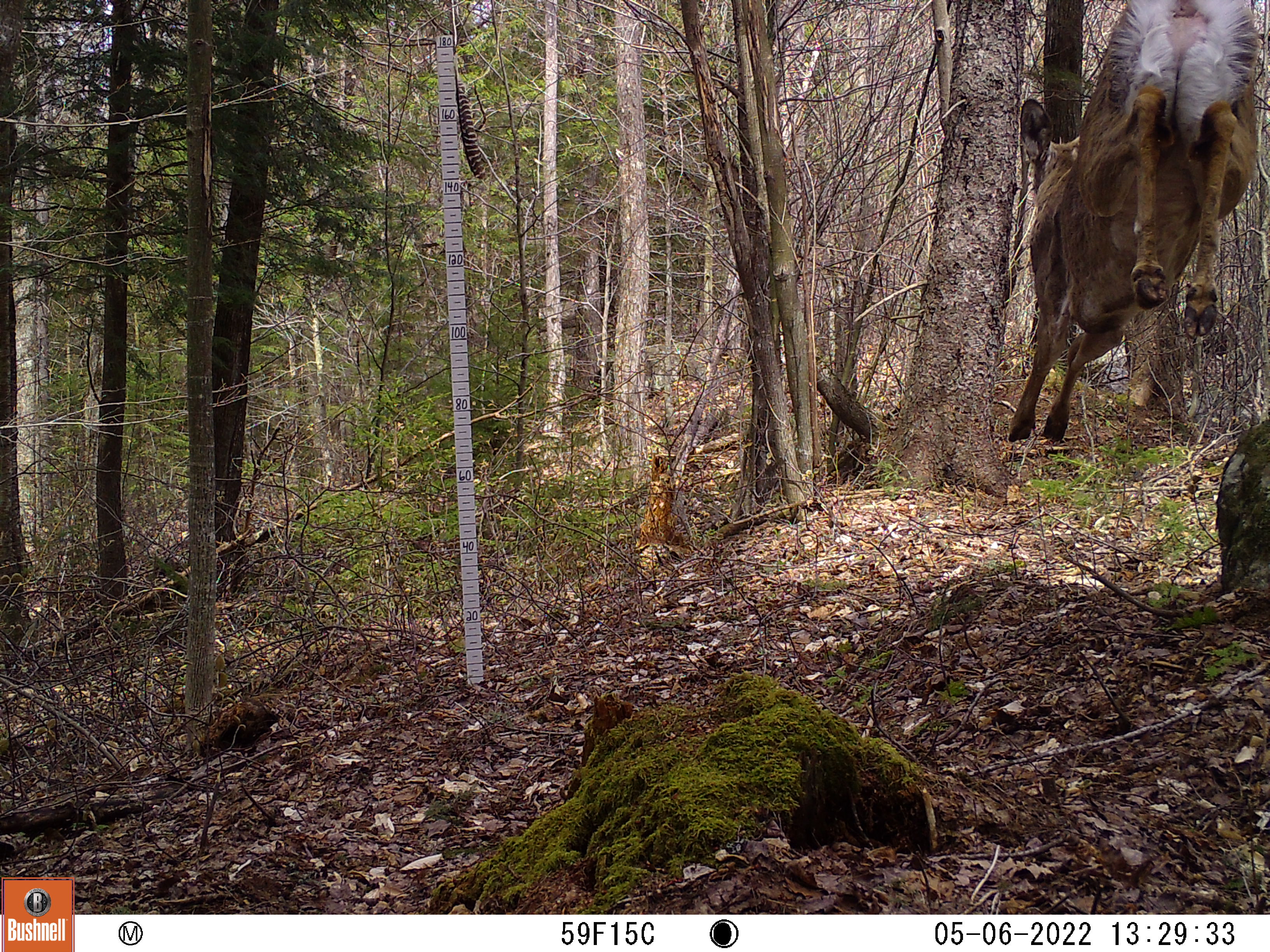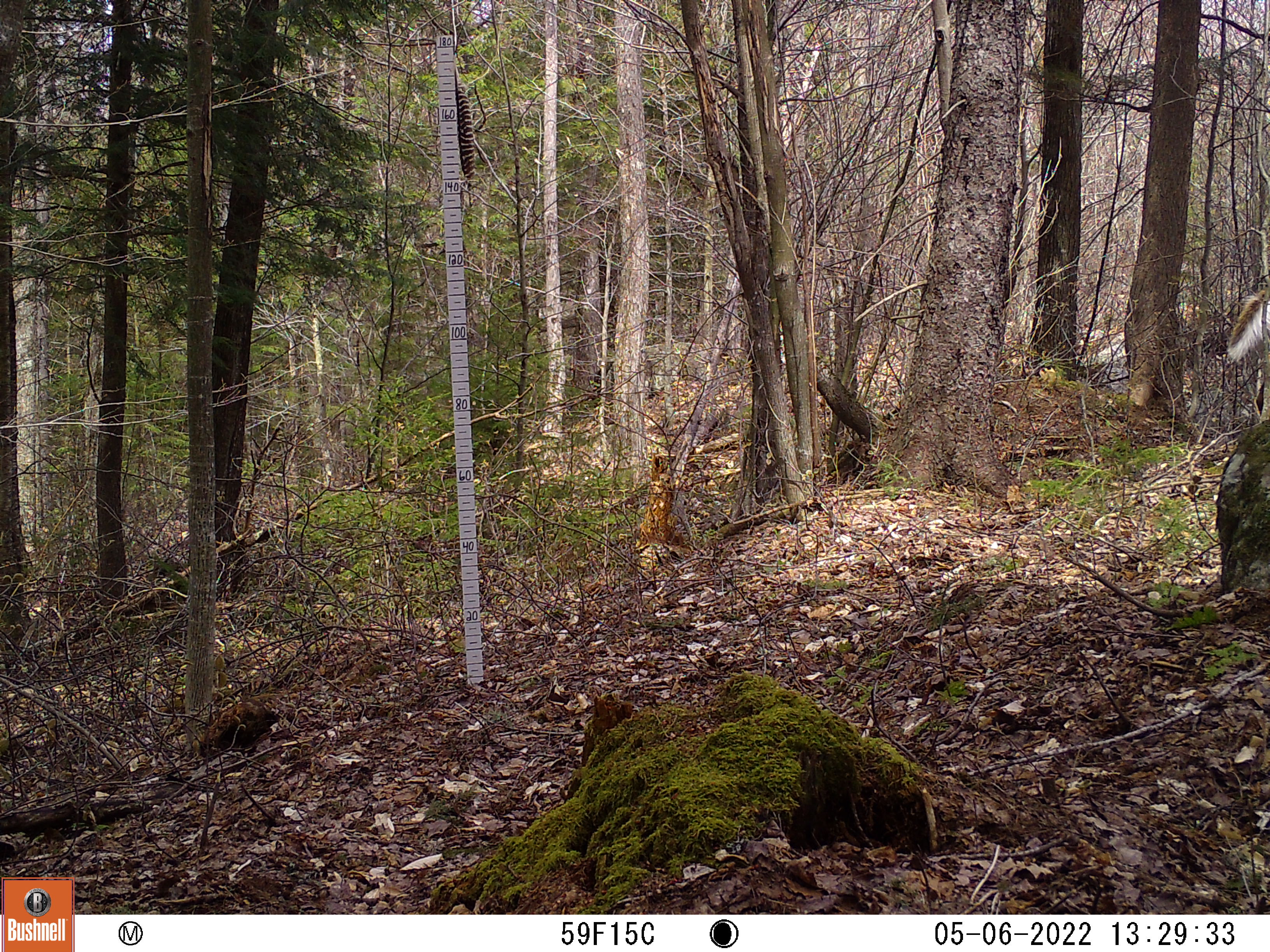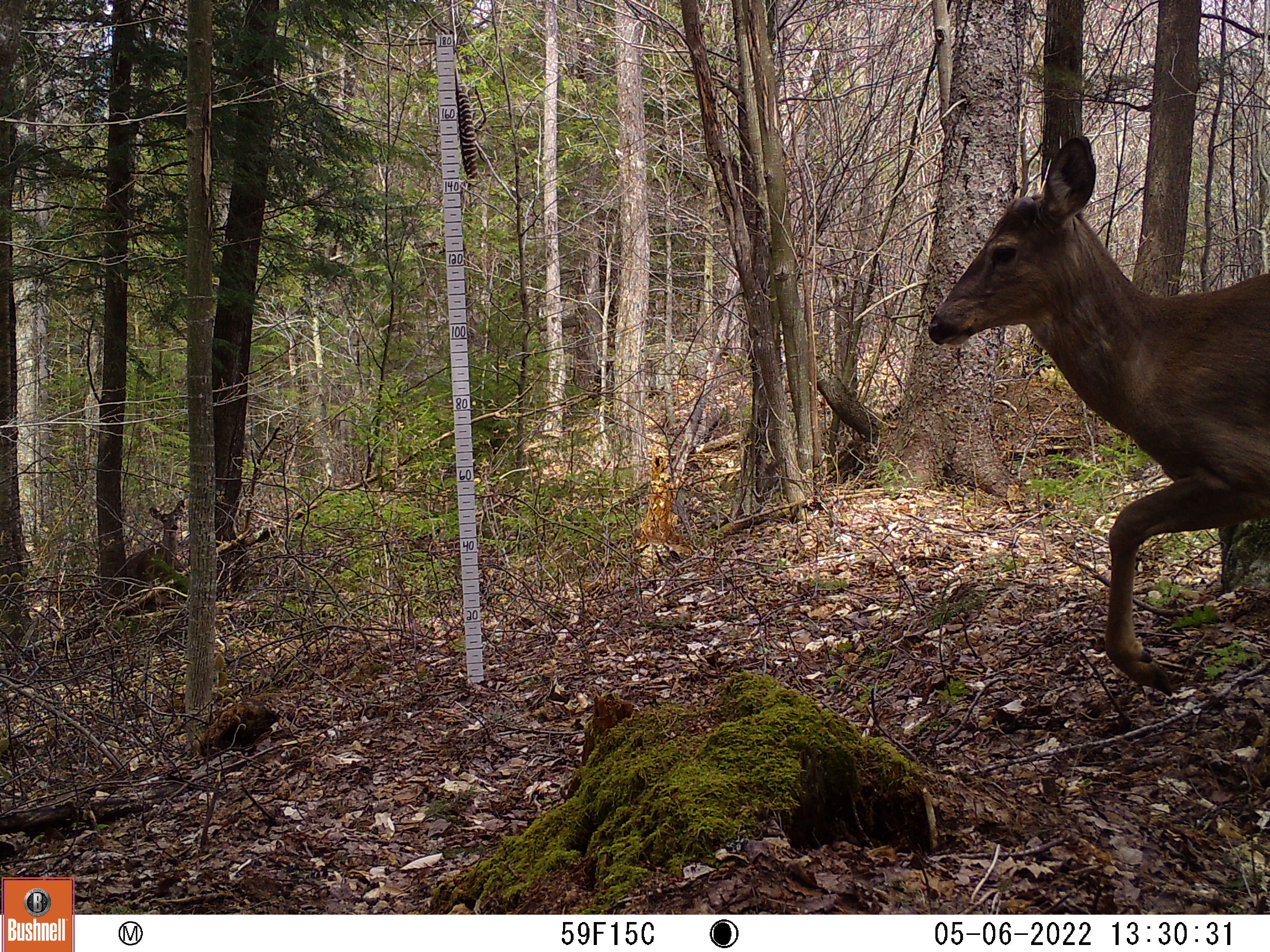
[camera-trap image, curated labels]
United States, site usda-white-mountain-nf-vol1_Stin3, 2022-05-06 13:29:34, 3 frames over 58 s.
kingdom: Animalia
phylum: Chordata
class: Mammalia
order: Artiodactyla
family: Cervidae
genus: Odocoileus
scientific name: Odocoileus virginianus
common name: white-tailed deer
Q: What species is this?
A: White-tailed deer (Odocoileus virginianus).